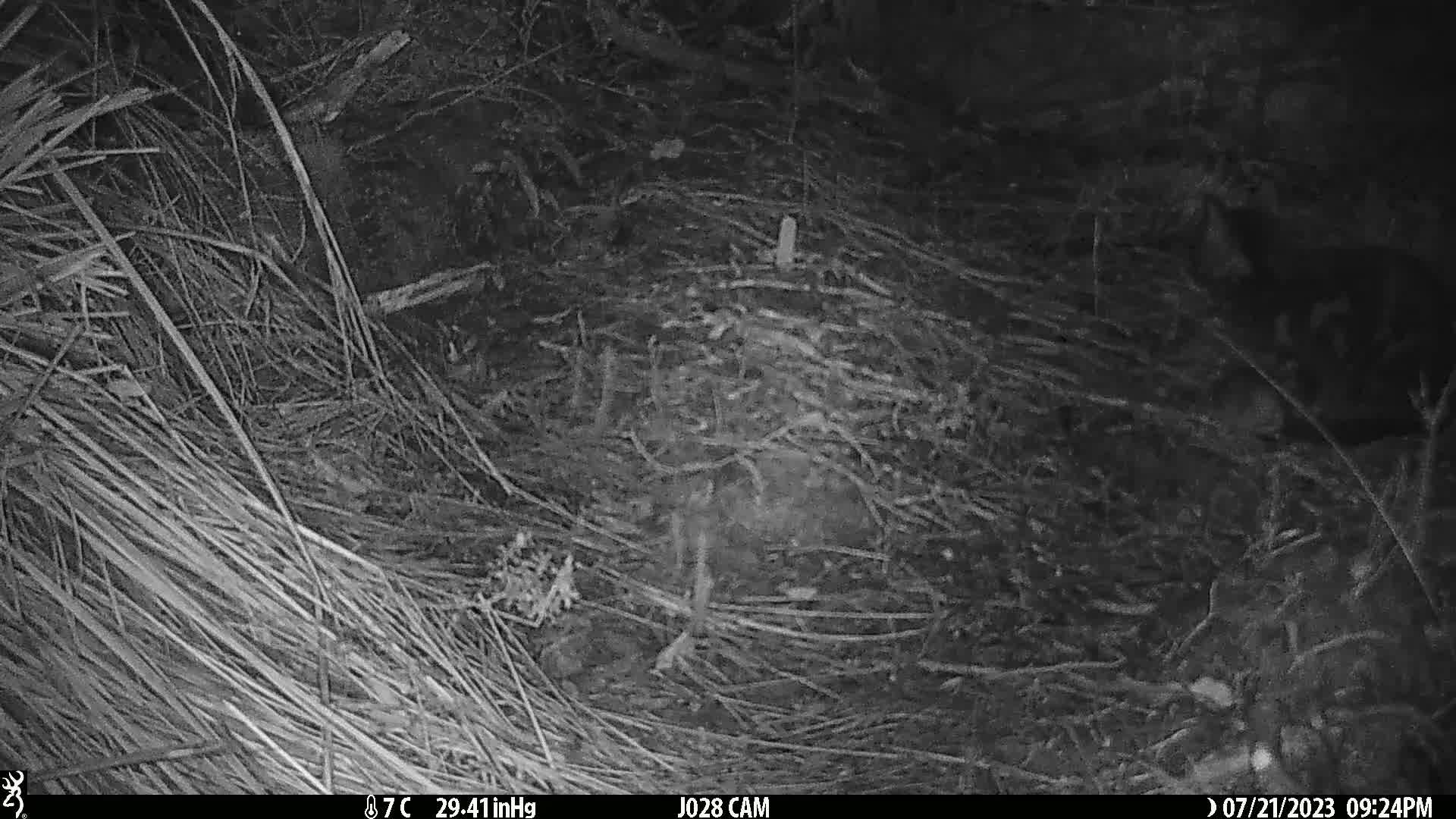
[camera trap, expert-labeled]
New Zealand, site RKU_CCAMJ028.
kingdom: Animalia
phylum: Chordata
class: Mammalia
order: Carnivora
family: Felidae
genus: Felis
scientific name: Felis catus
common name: domestic cat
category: cat